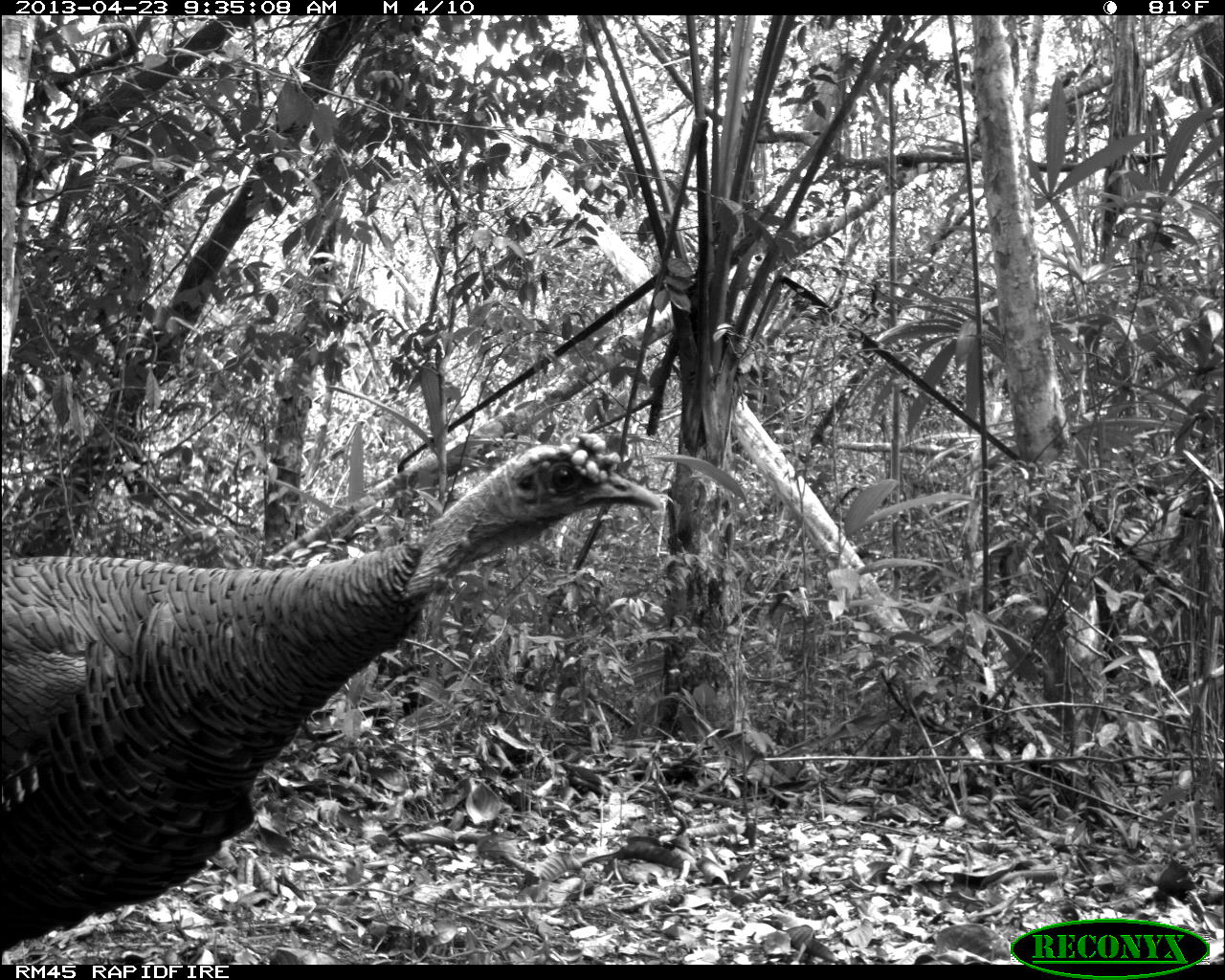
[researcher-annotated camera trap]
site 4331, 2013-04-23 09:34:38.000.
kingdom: Animalia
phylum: Chordata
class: Aves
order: Galliformes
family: Phasianidae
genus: Meleagris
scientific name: Meleagris ocellata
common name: ocellated turkey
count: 2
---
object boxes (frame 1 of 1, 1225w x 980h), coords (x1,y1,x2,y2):
meleagris ocellata: (0,431,666,954)